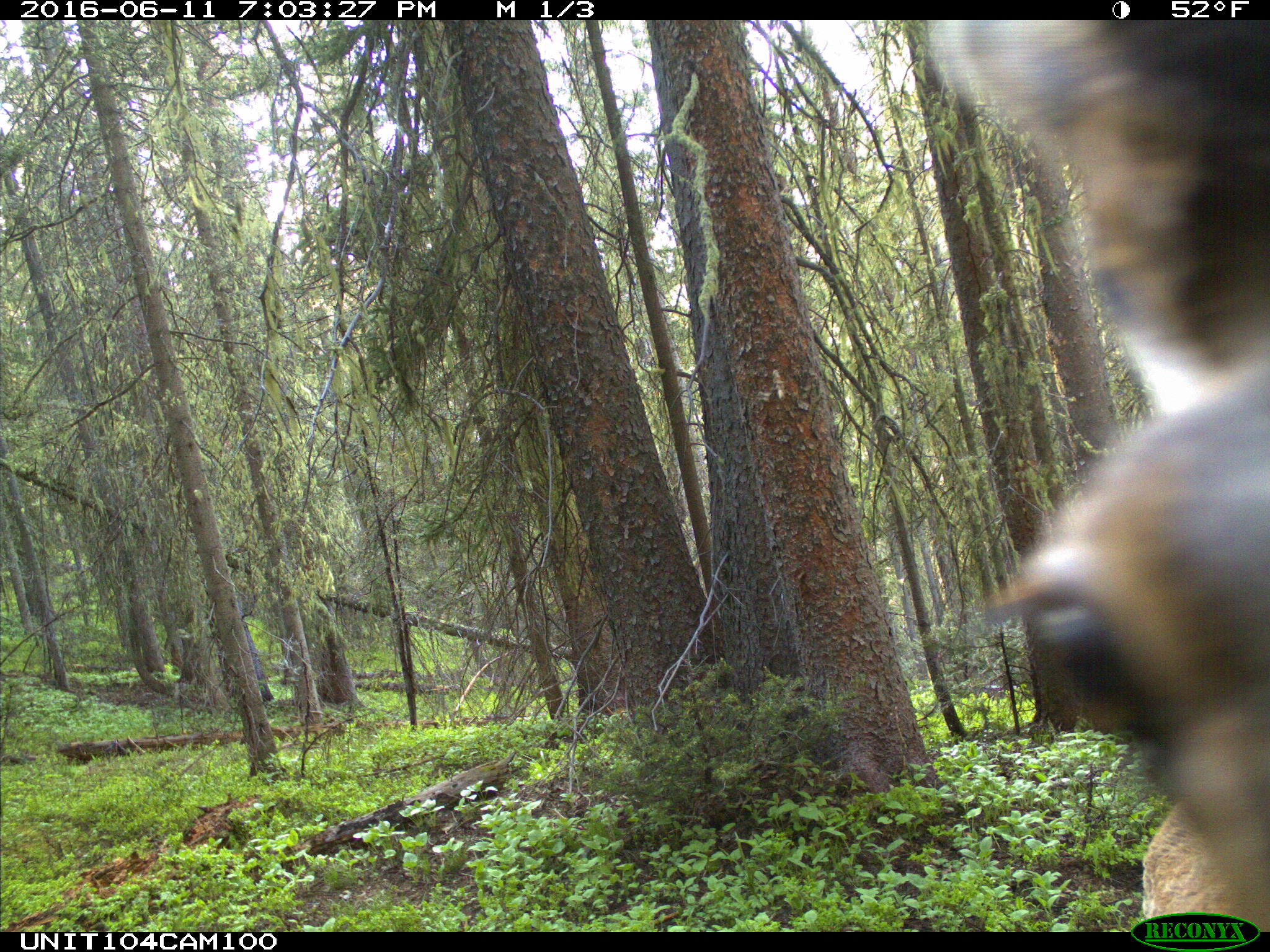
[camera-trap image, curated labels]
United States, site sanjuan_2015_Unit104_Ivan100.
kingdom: Animalia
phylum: Chordata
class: Mammalia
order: Artiodactyla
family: Cervidae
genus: Cervus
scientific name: Cervus elaphus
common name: red deer